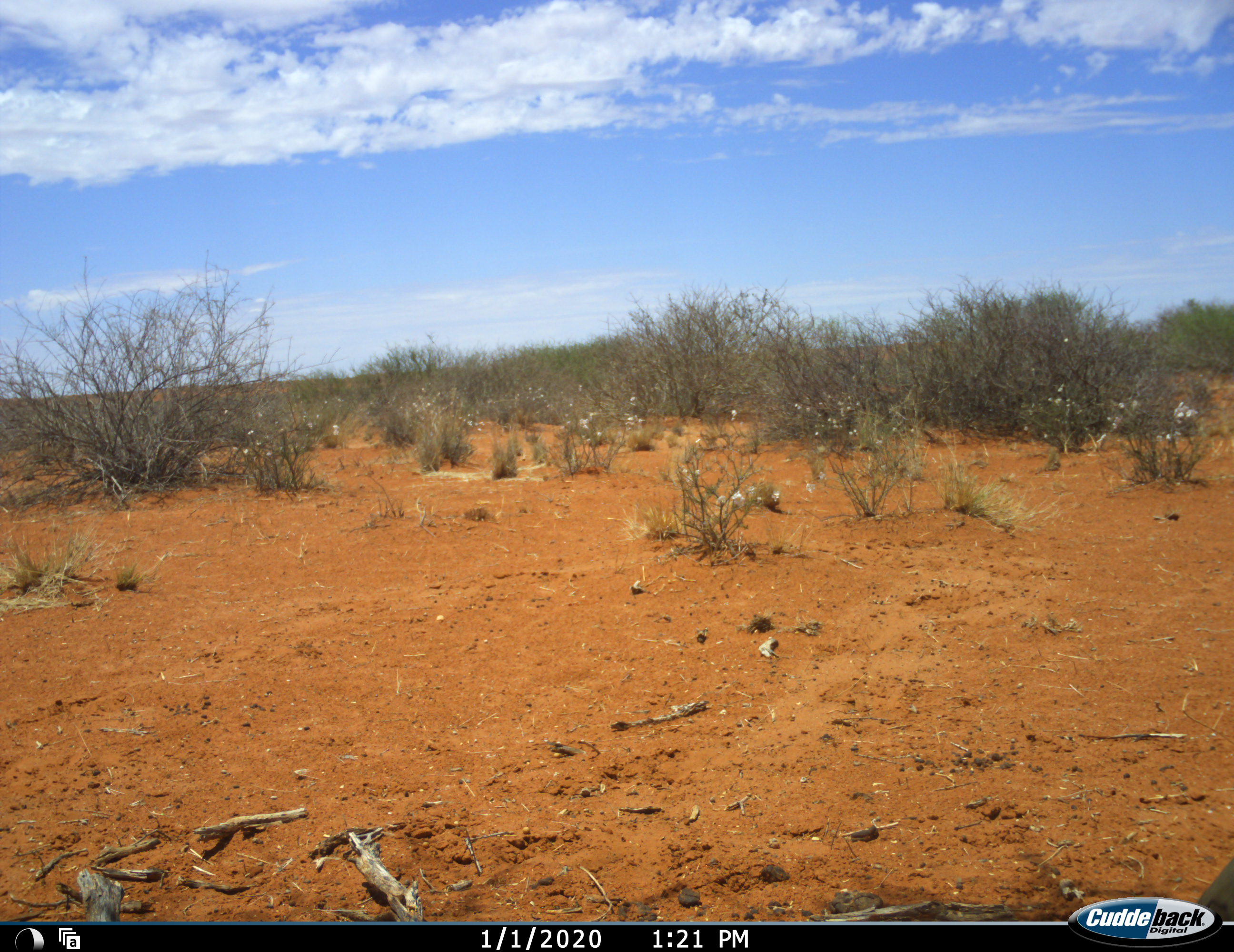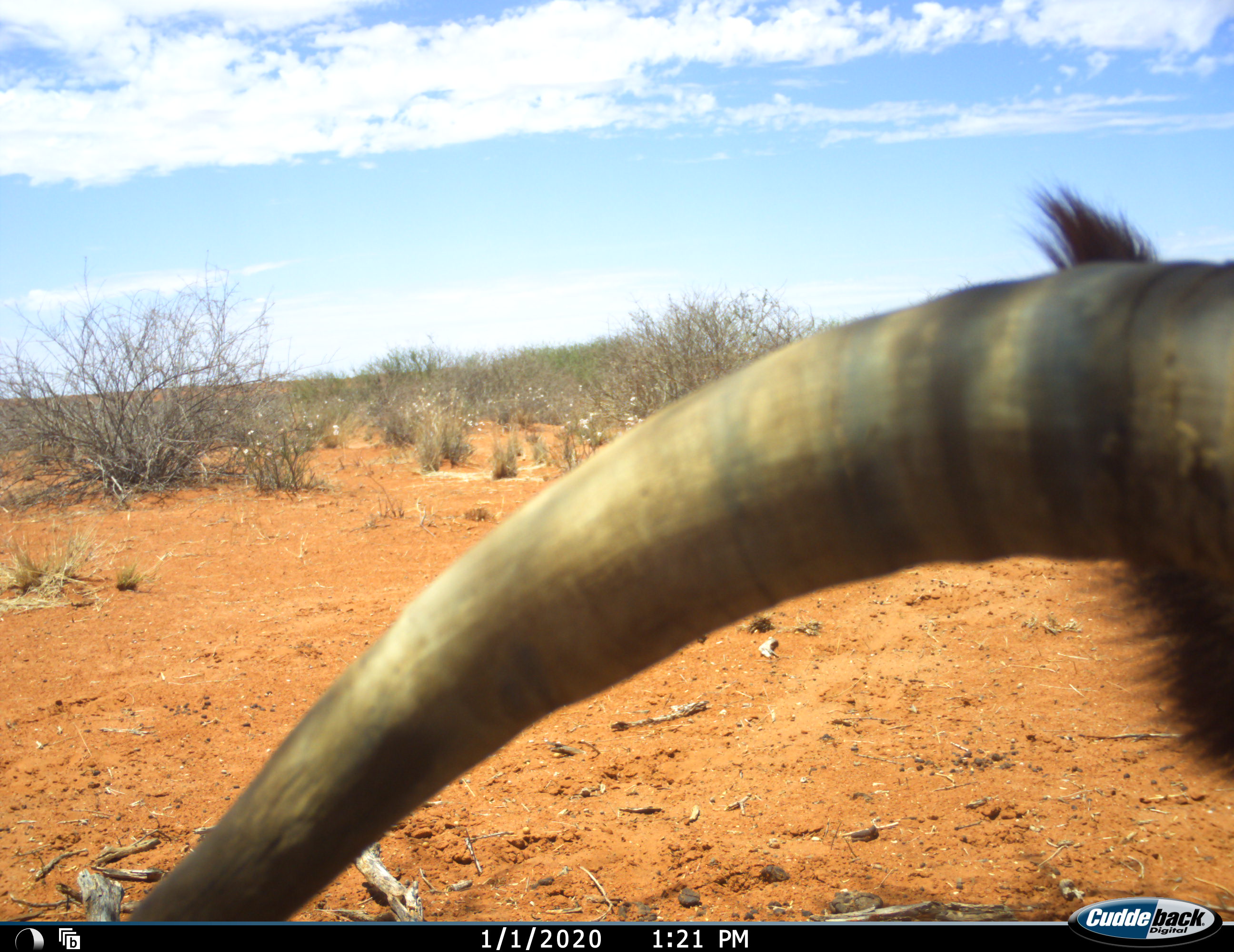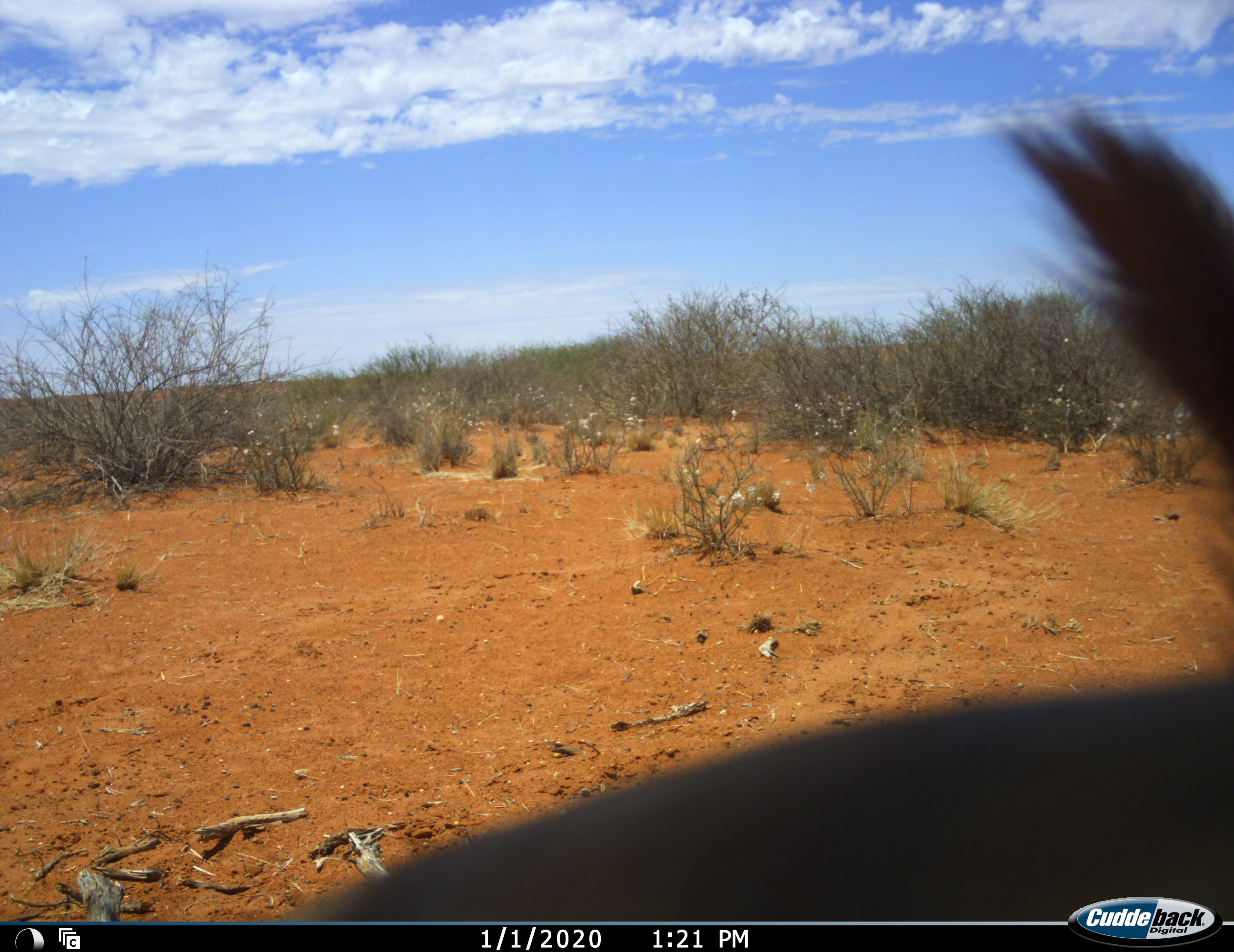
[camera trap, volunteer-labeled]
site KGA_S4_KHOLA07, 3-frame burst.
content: unidentified animal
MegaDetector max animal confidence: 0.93